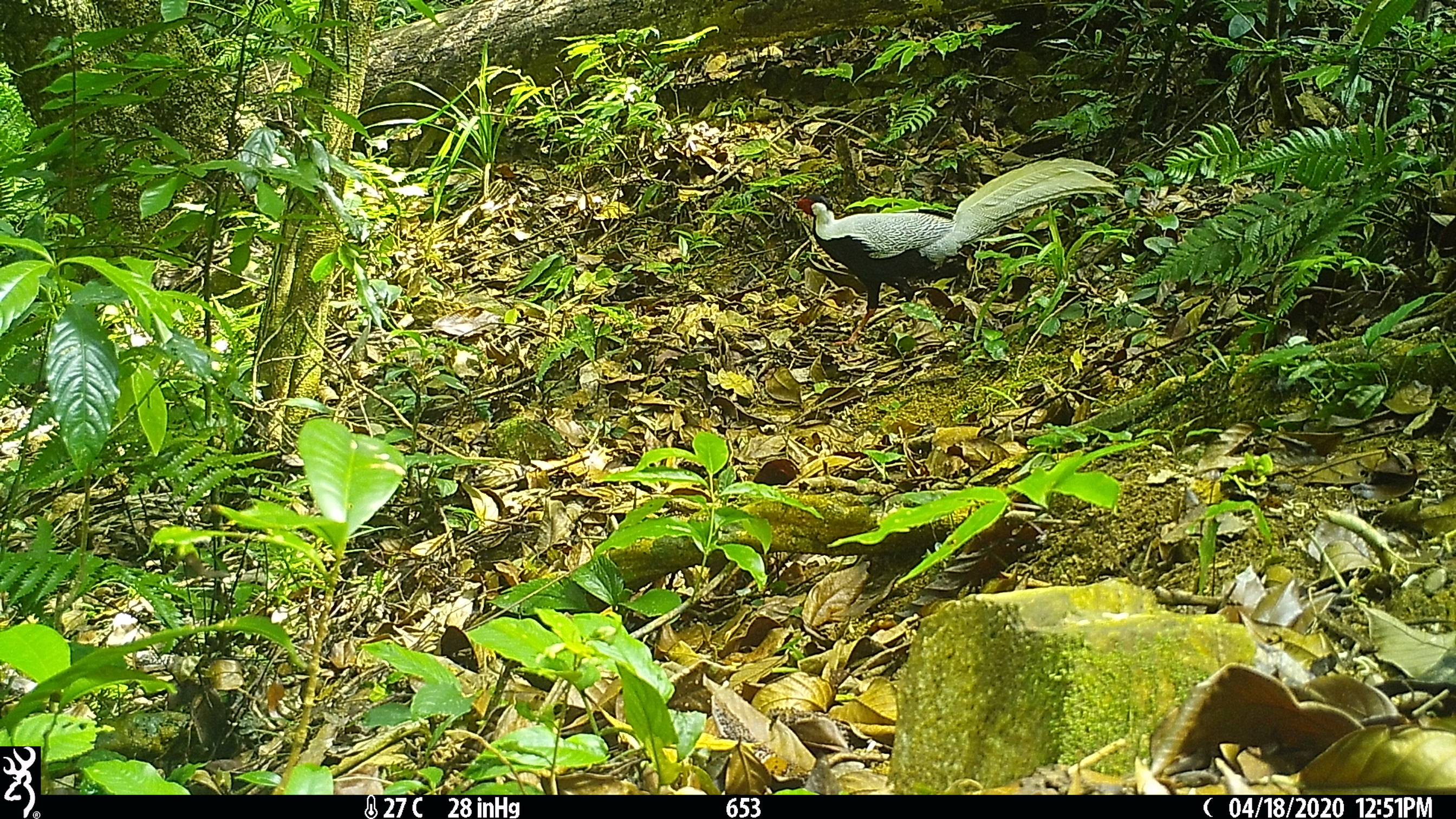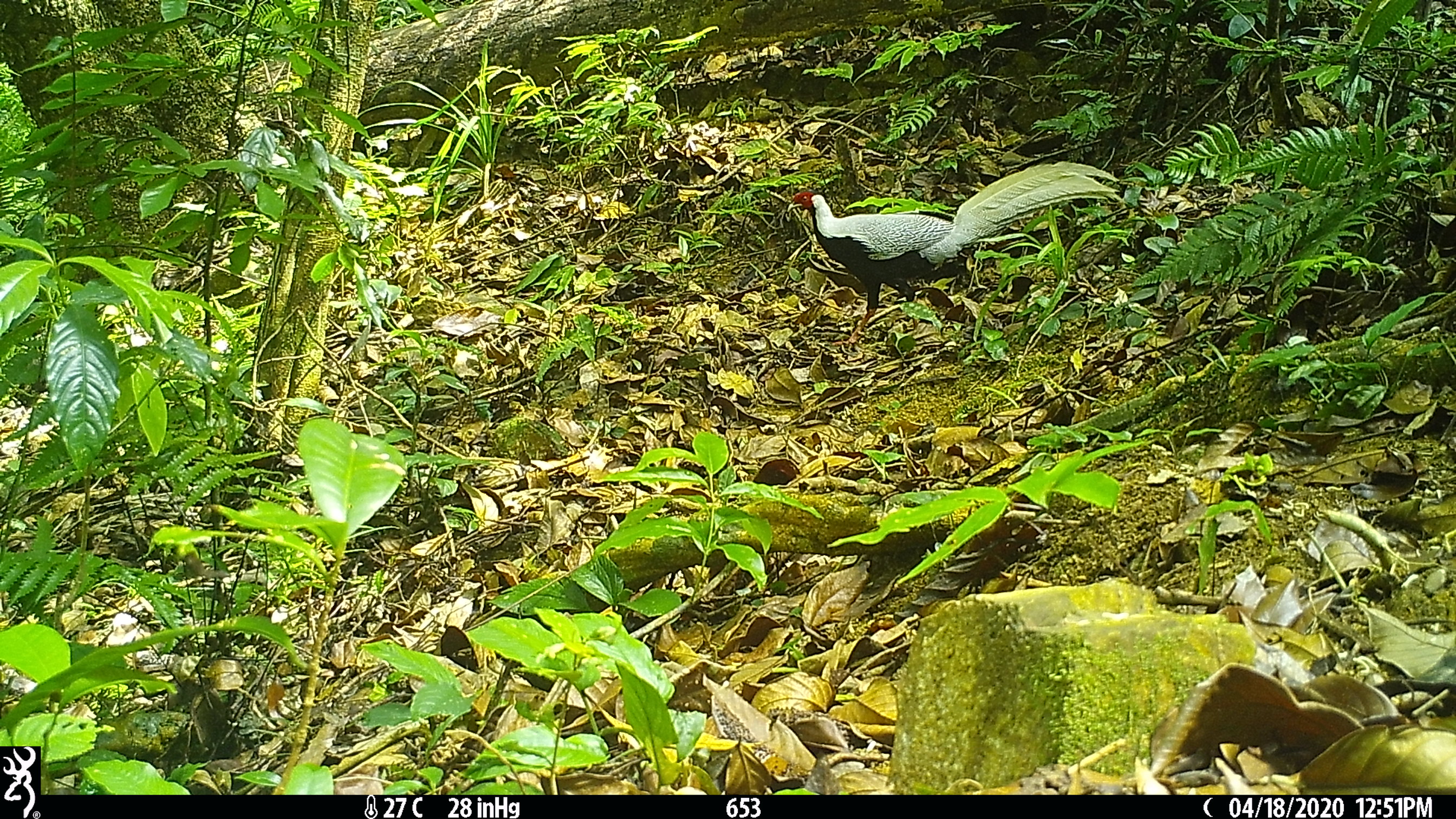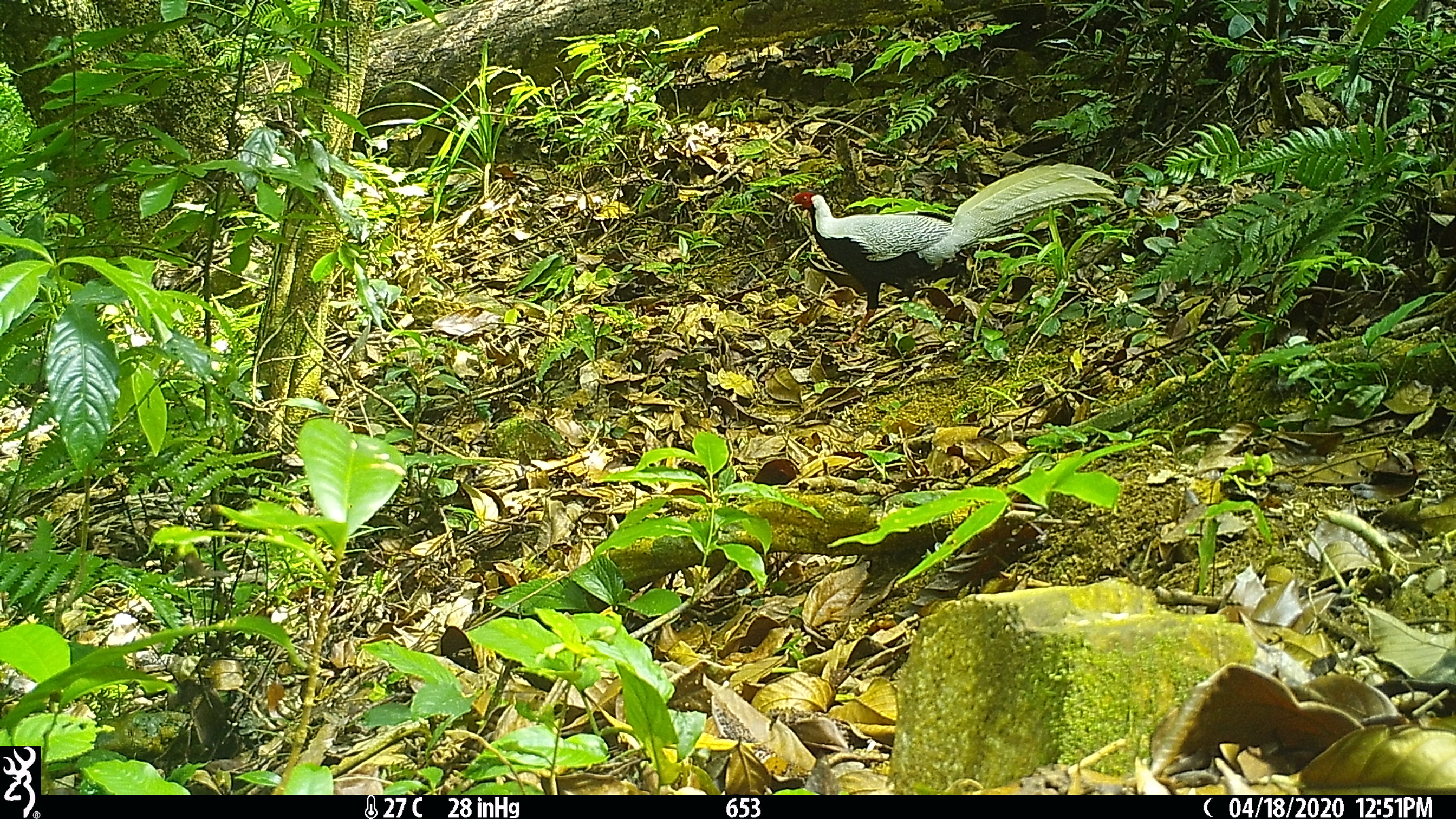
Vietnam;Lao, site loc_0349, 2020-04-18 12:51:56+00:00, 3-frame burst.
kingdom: Animalia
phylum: Chordata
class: Aves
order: Galliformes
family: Phasianidae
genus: Lophura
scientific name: Lophura nycthemera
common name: silver pheasant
Silver pheasant (Lophura nycthemera). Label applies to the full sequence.